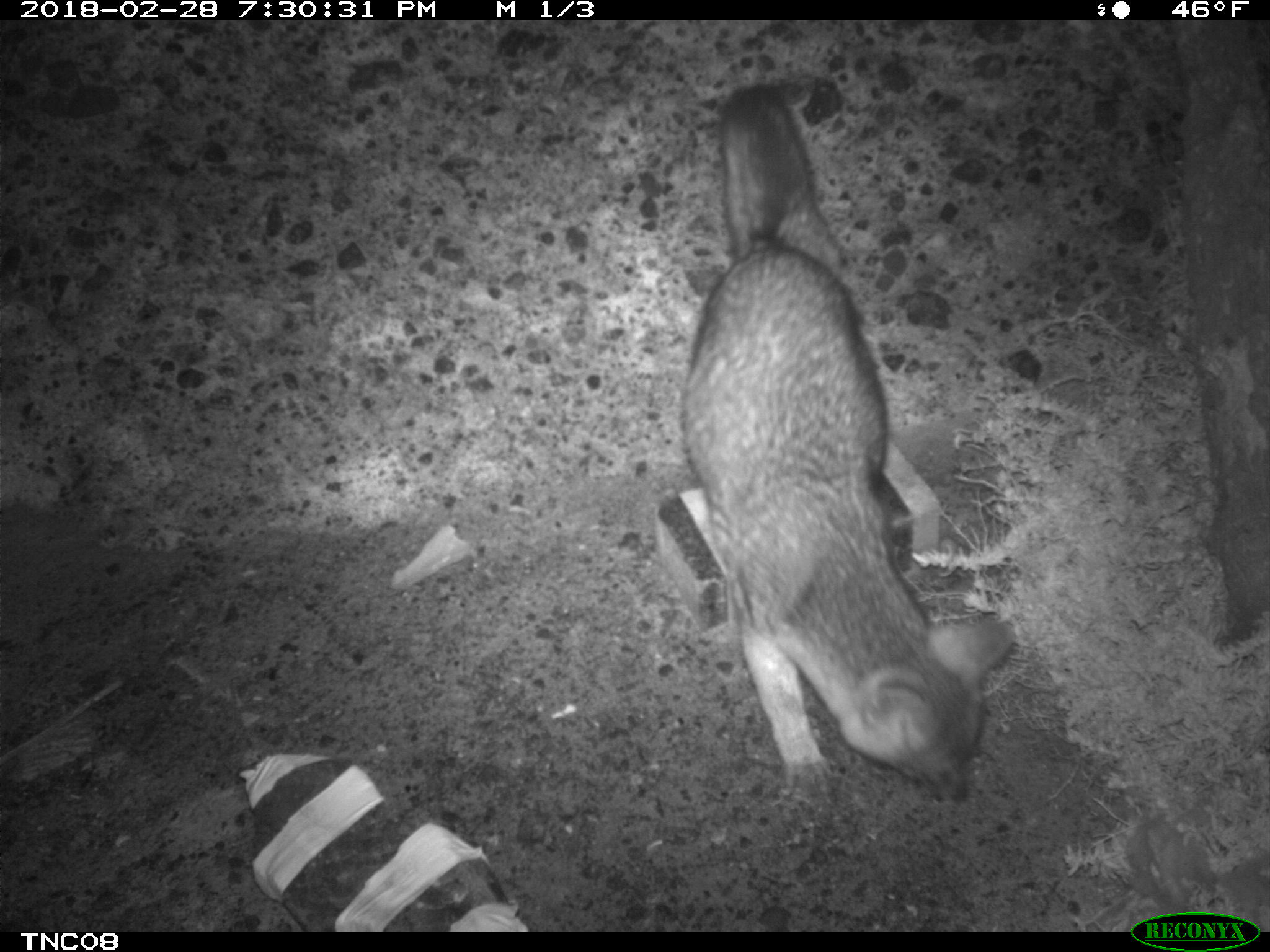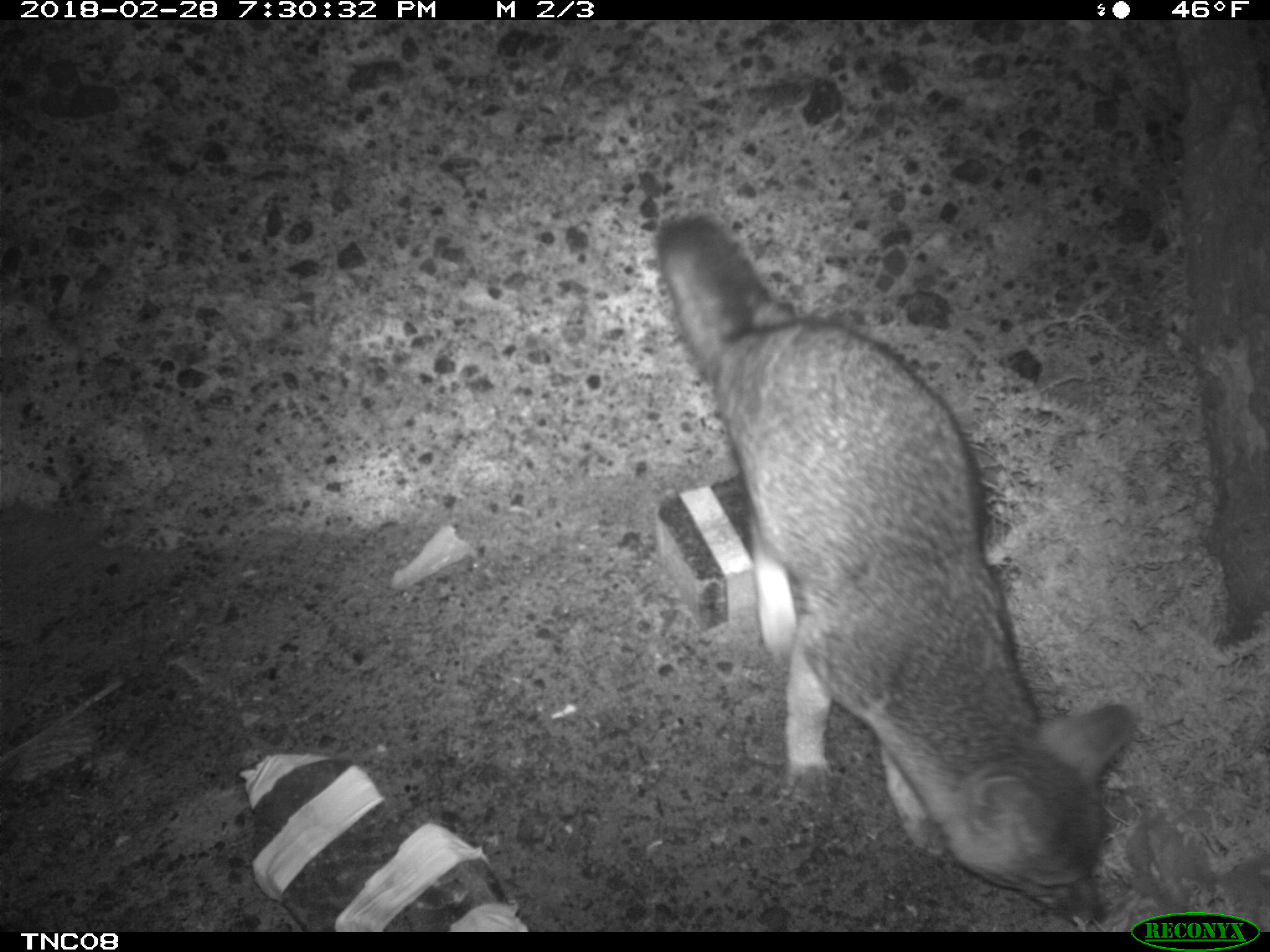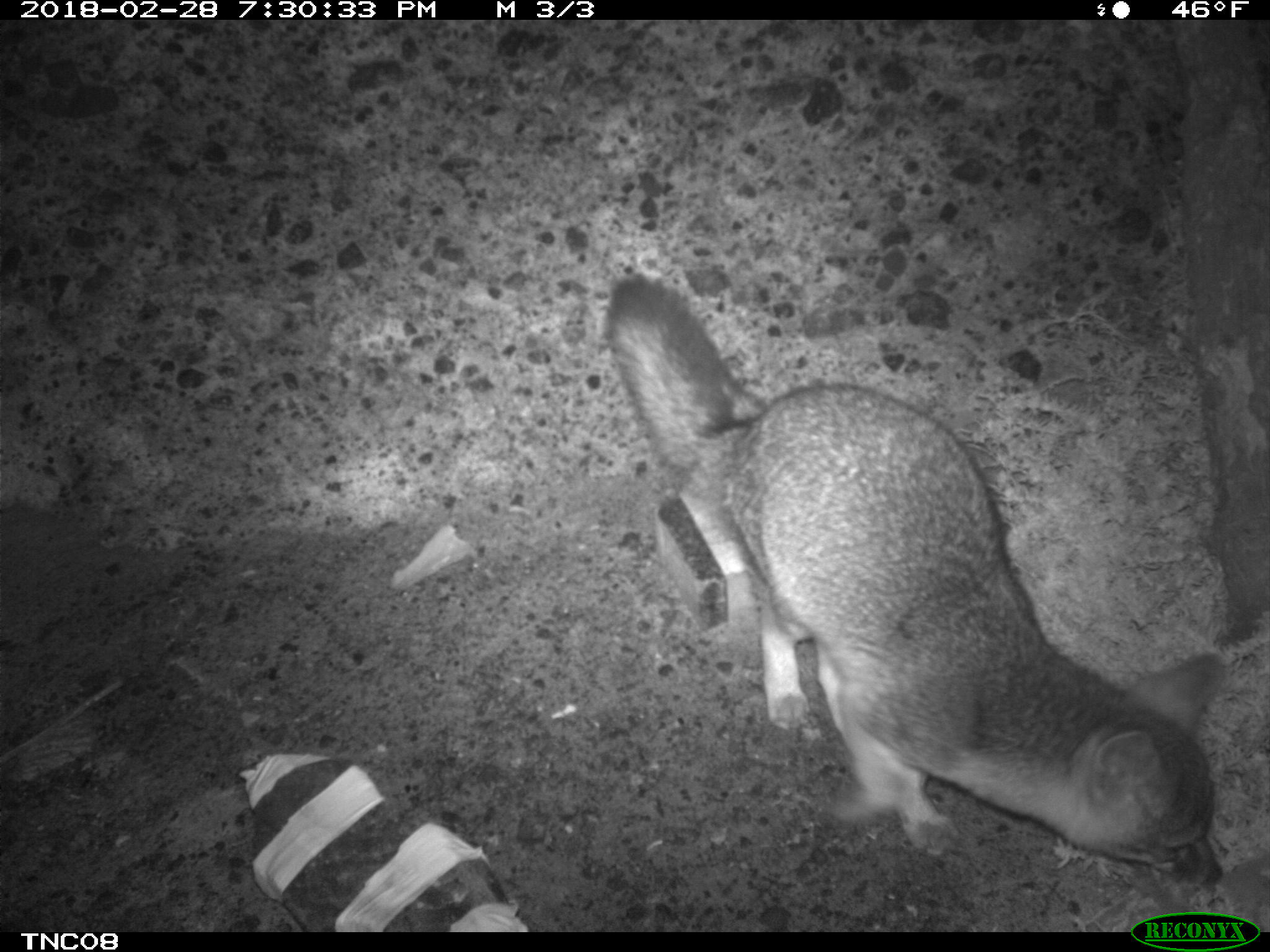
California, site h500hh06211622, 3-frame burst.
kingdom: Animalia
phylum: Chordata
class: Mammalia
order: Carnivora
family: Canidae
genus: Urocyon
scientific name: Urocyon littoralis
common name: island fox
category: fox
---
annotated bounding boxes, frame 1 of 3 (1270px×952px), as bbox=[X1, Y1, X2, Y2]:
fox: bbox=[678, 81, 1018, 806]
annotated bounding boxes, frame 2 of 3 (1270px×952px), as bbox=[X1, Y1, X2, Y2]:
fox: bbox=[654, 214, 1136, 925]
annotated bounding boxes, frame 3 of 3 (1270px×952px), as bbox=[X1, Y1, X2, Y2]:
fox: bbox=[605, 271, 1226, 887]